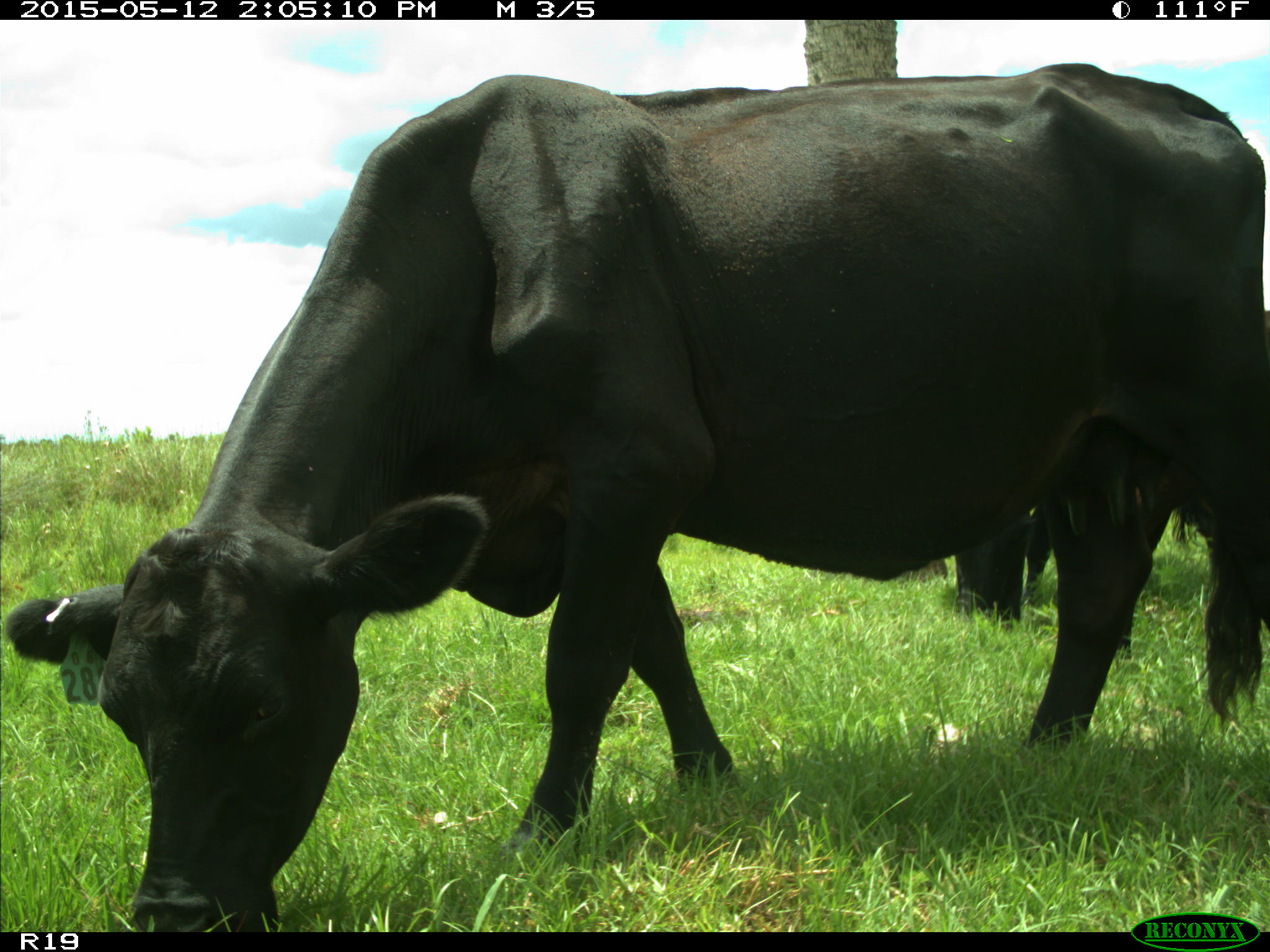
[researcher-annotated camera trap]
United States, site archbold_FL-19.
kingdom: Animalia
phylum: Chordata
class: Mammalia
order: Artiodactyla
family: Bovidae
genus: Bos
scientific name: Bos taurus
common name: domestic cow